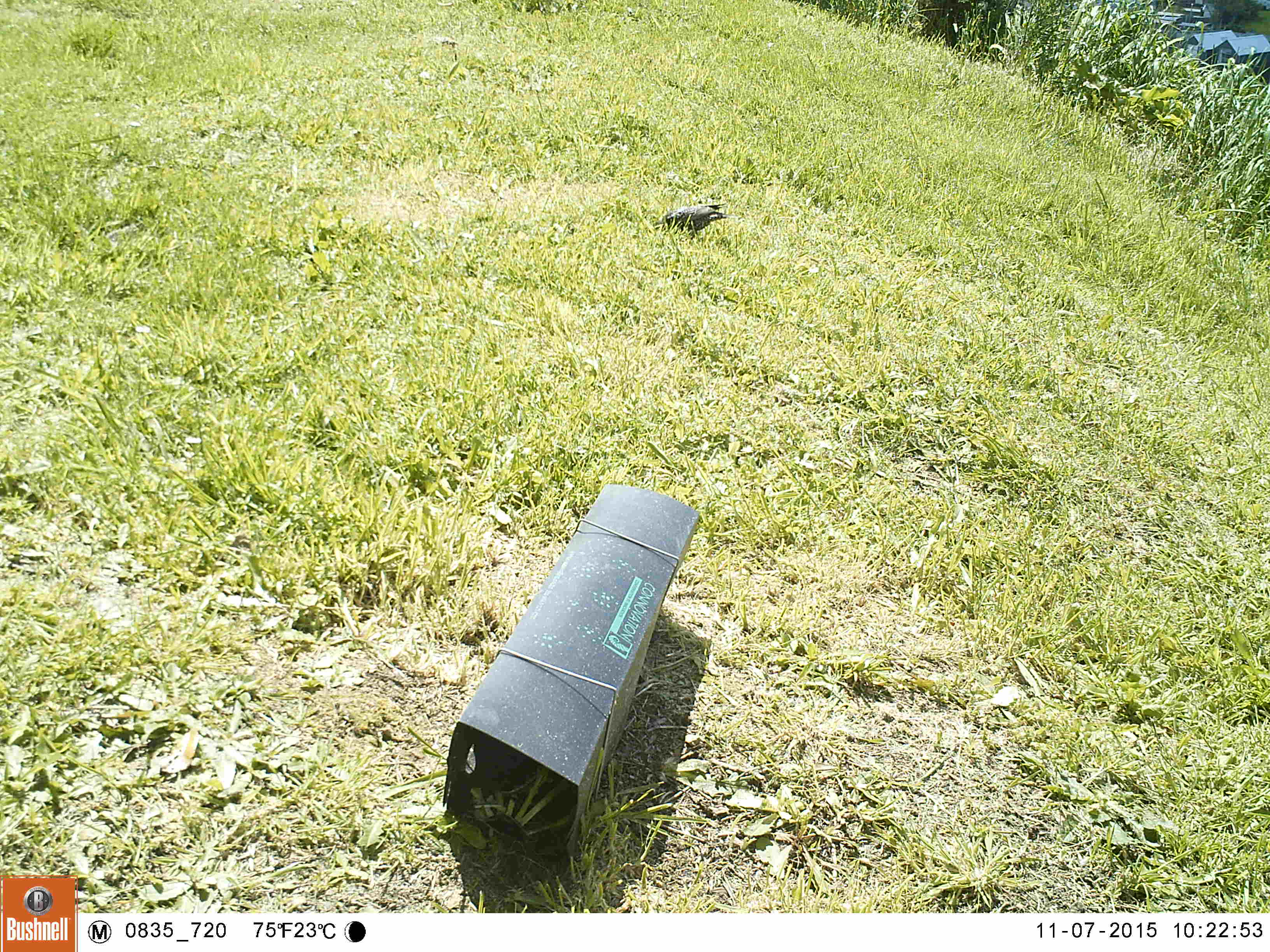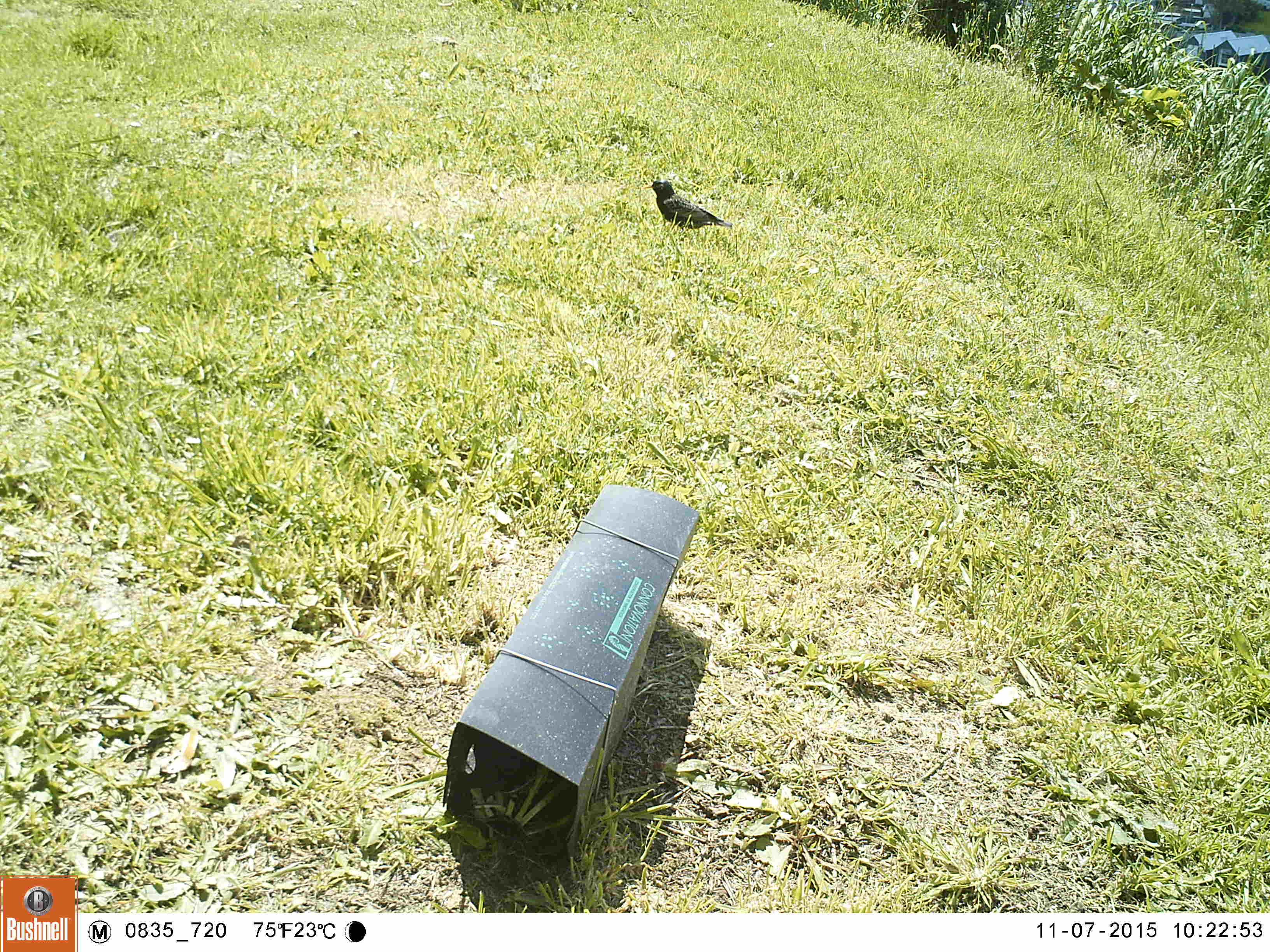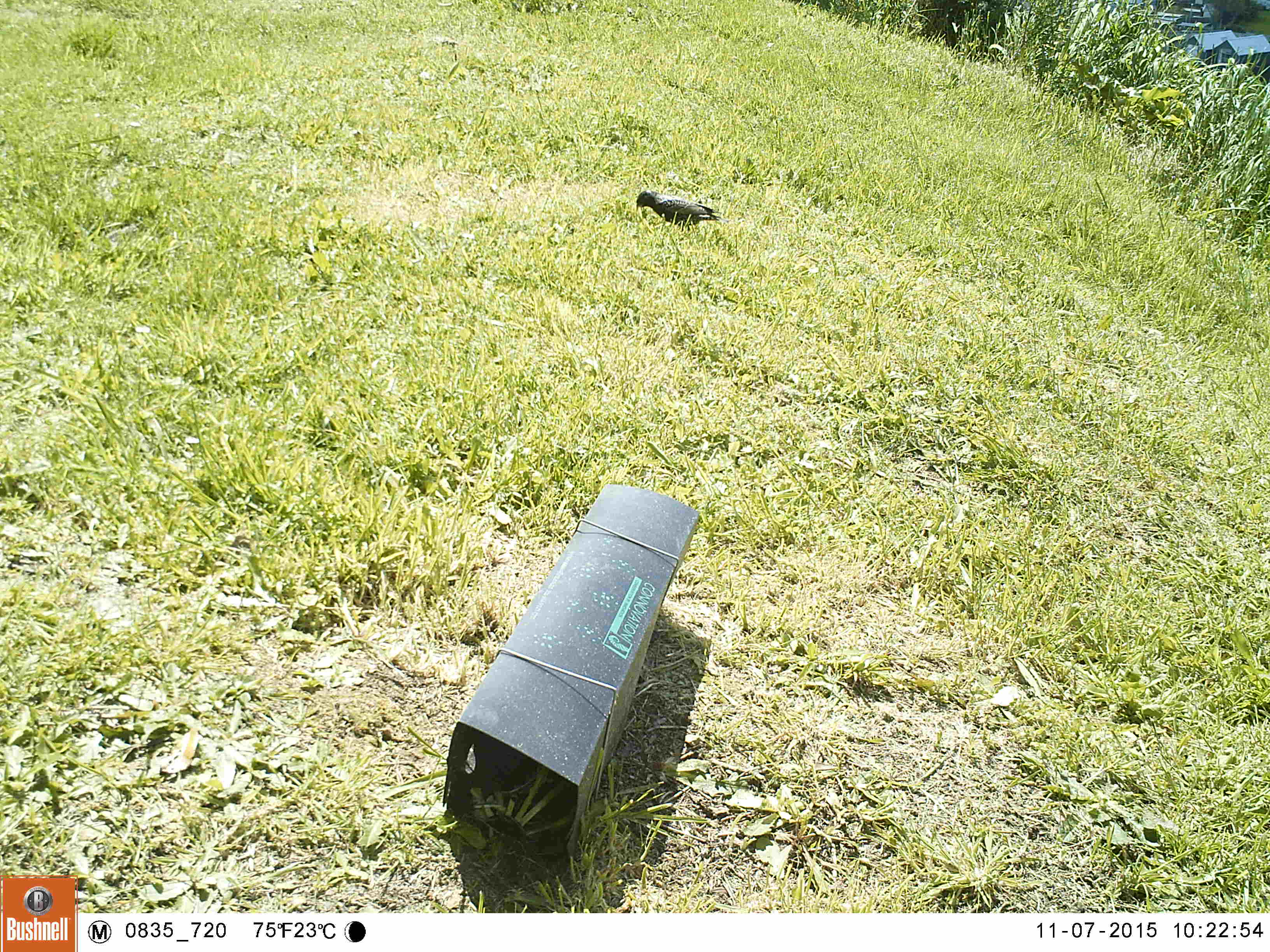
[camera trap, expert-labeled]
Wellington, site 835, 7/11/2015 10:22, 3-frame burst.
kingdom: Animalia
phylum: Chordata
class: Aves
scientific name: Aves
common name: bird